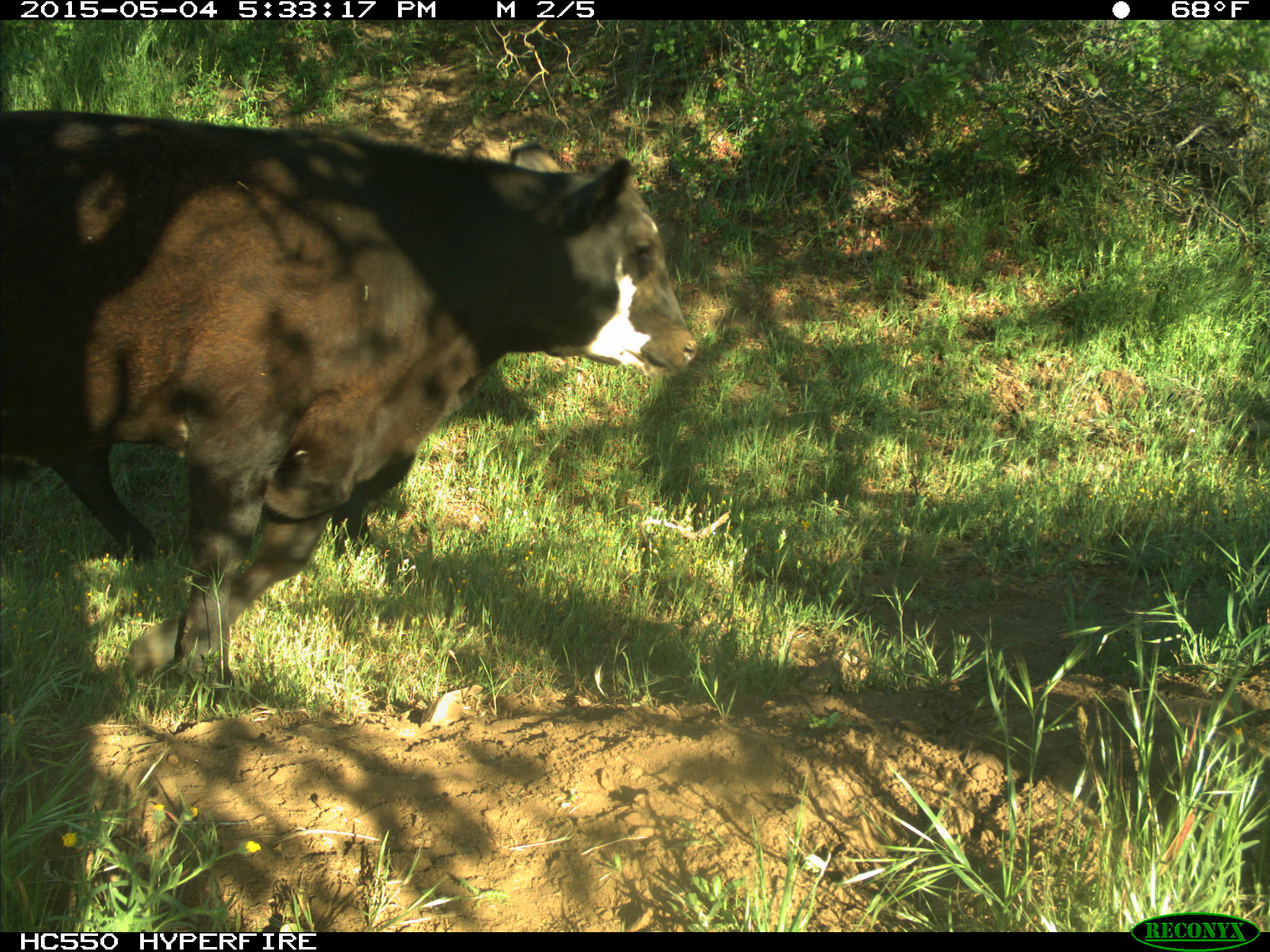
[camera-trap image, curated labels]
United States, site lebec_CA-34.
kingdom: Animalia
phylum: Chordata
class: Mammalia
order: Artiodactyla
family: Bovidae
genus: Bos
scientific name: Bos taurus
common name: domestic cow